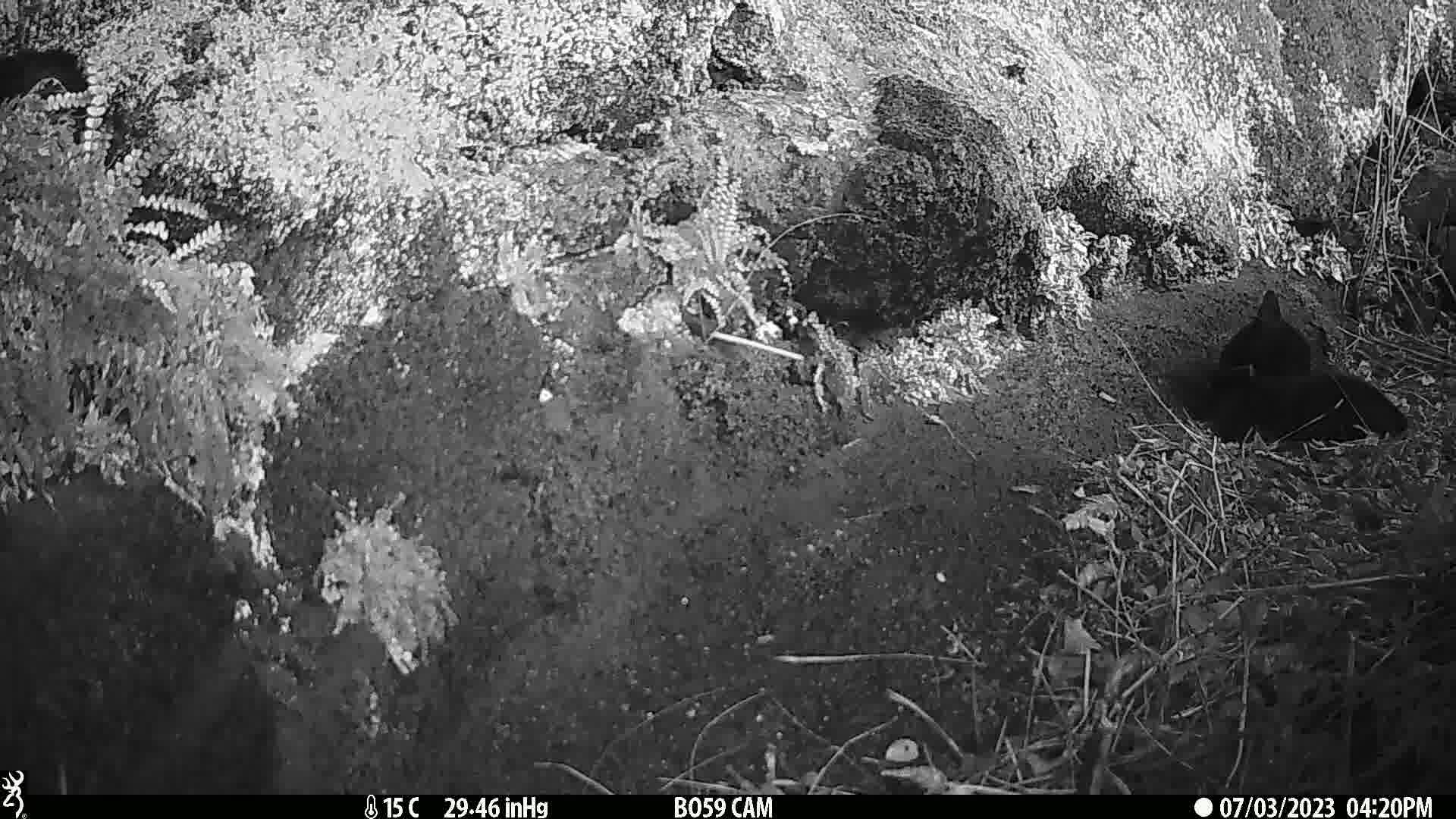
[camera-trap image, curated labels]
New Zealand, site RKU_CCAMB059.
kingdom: Animalia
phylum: Chordata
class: Mammalia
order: Carnivora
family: Felidae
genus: Felis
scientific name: Felis catus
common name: domestic cat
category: cat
Cat (domestic cat) (Felis catus).